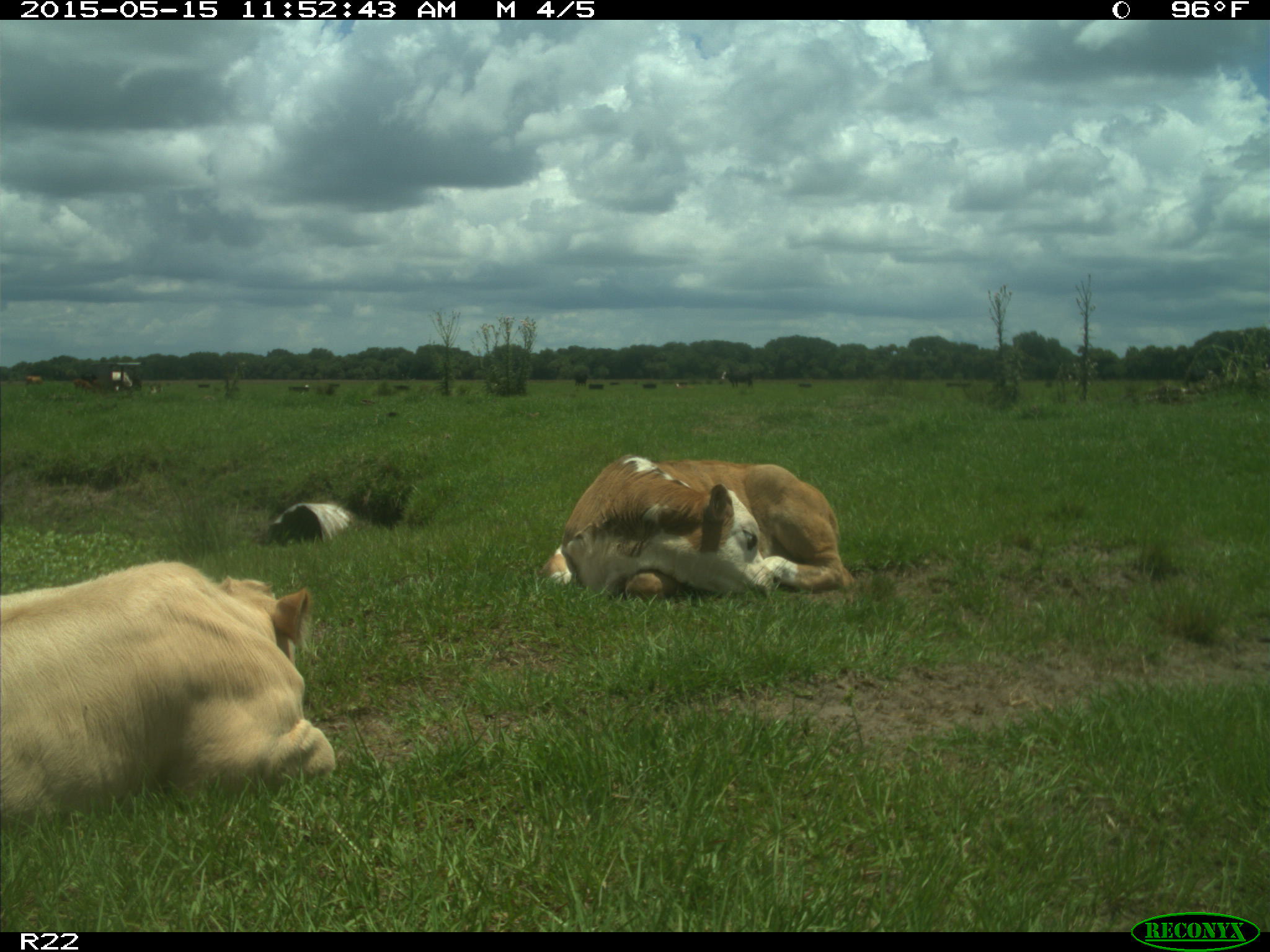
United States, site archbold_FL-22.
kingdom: Animalia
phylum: Chordata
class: Mammalia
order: Artiodactyla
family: Bovidae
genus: Bos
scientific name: Bos taurus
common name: domestic cow